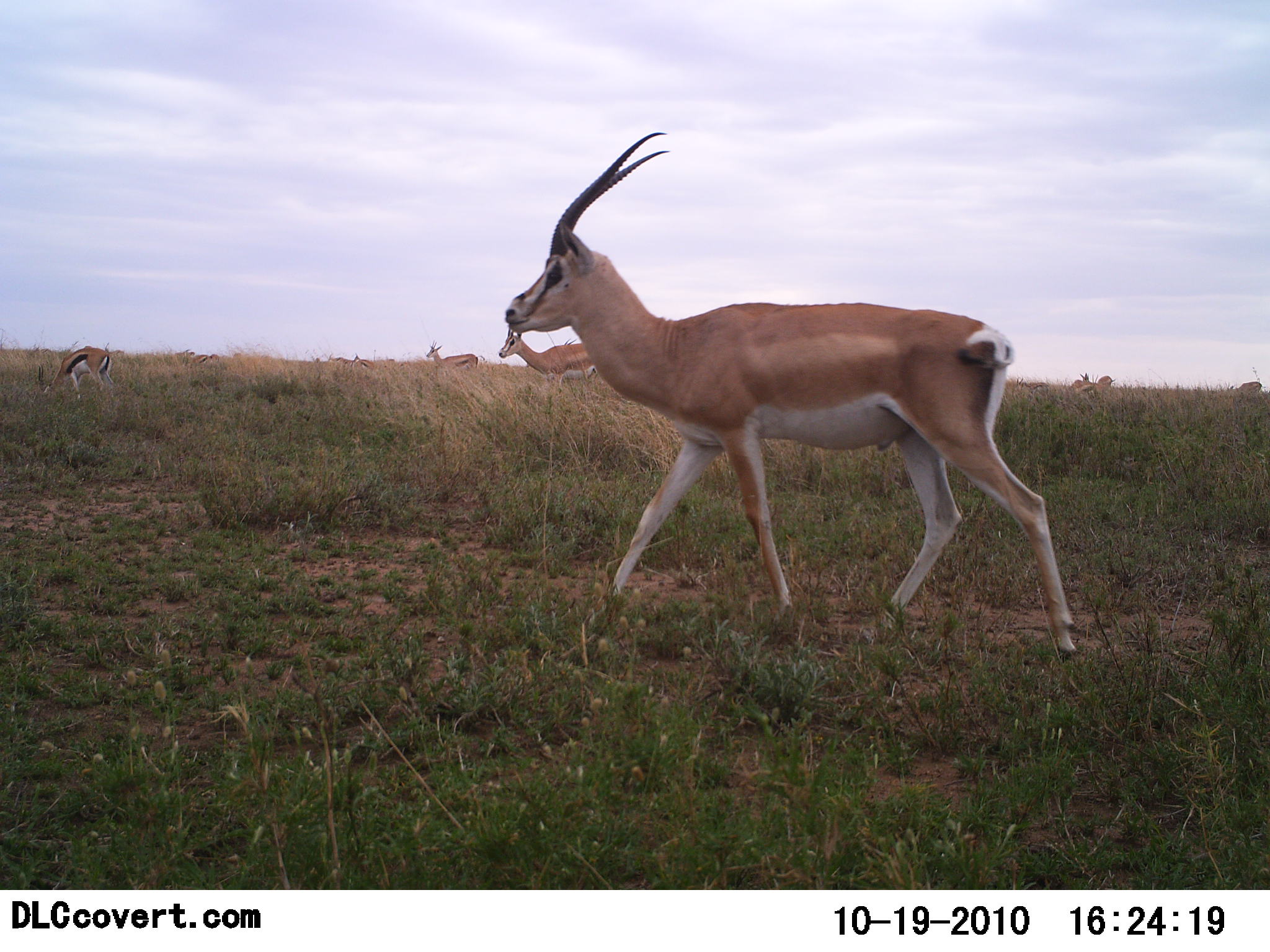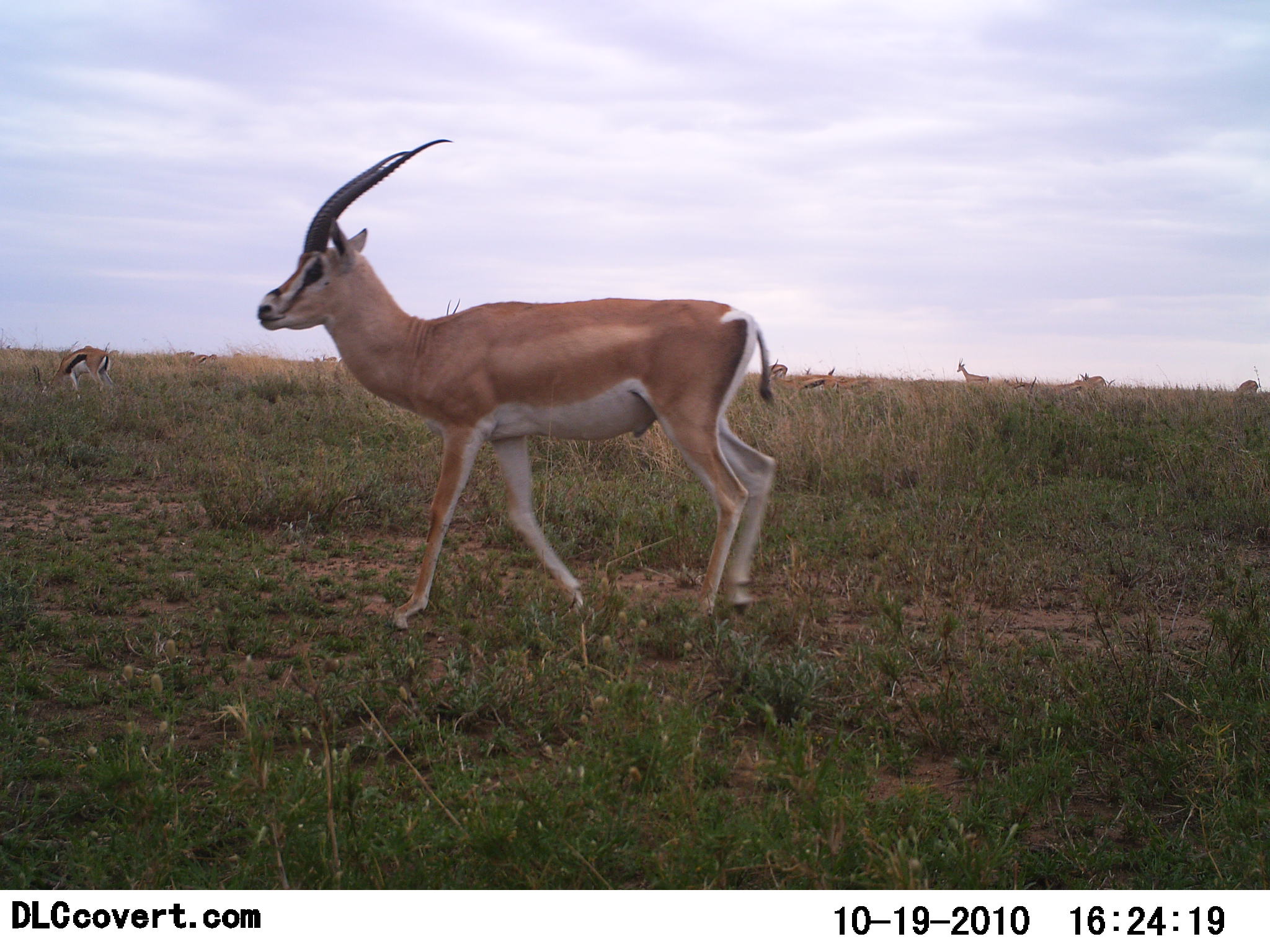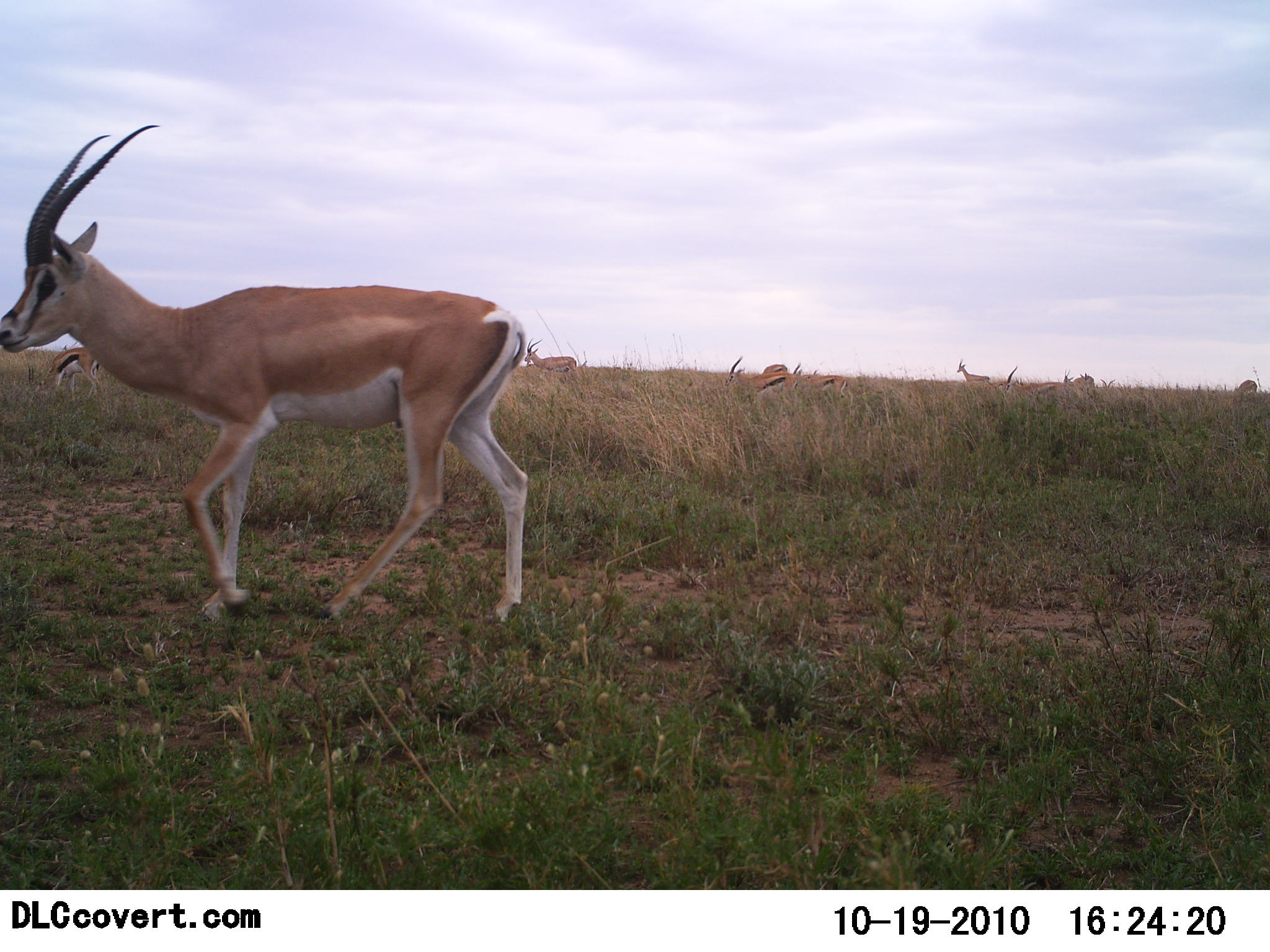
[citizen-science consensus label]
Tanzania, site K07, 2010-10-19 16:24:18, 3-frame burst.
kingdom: Animalia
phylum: Chordata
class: Mammalia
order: Artiodactyla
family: Bovidae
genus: Nanger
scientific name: Nanger granti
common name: grant's gazelle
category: gazellegrants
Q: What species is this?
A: Gazellegrants (grant's gazelle) (Nanger granti).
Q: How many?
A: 4.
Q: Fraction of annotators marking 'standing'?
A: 17%.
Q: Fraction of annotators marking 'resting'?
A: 0%.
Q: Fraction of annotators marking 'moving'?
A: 96%.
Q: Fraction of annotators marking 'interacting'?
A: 0%.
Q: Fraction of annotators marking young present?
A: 0%.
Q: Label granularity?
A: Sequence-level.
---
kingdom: Animalia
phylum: Chordata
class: Mammalia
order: Artiodactyla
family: Bovidae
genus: Eudorcas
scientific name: Eudorcas thomsonii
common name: thomson's gazelle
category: gazellethomsons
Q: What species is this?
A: Gazellethomsons (thomson's gazelle) (Eudorcas thomsonii).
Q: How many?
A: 4.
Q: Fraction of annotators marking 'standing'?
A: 20%.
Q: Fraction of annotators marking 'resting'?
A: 0%.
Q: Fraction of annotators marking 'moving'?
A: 33%.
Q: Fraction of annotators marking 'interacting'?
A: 0%.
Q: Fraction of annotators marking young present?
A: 0%.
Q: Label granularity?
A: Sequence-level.